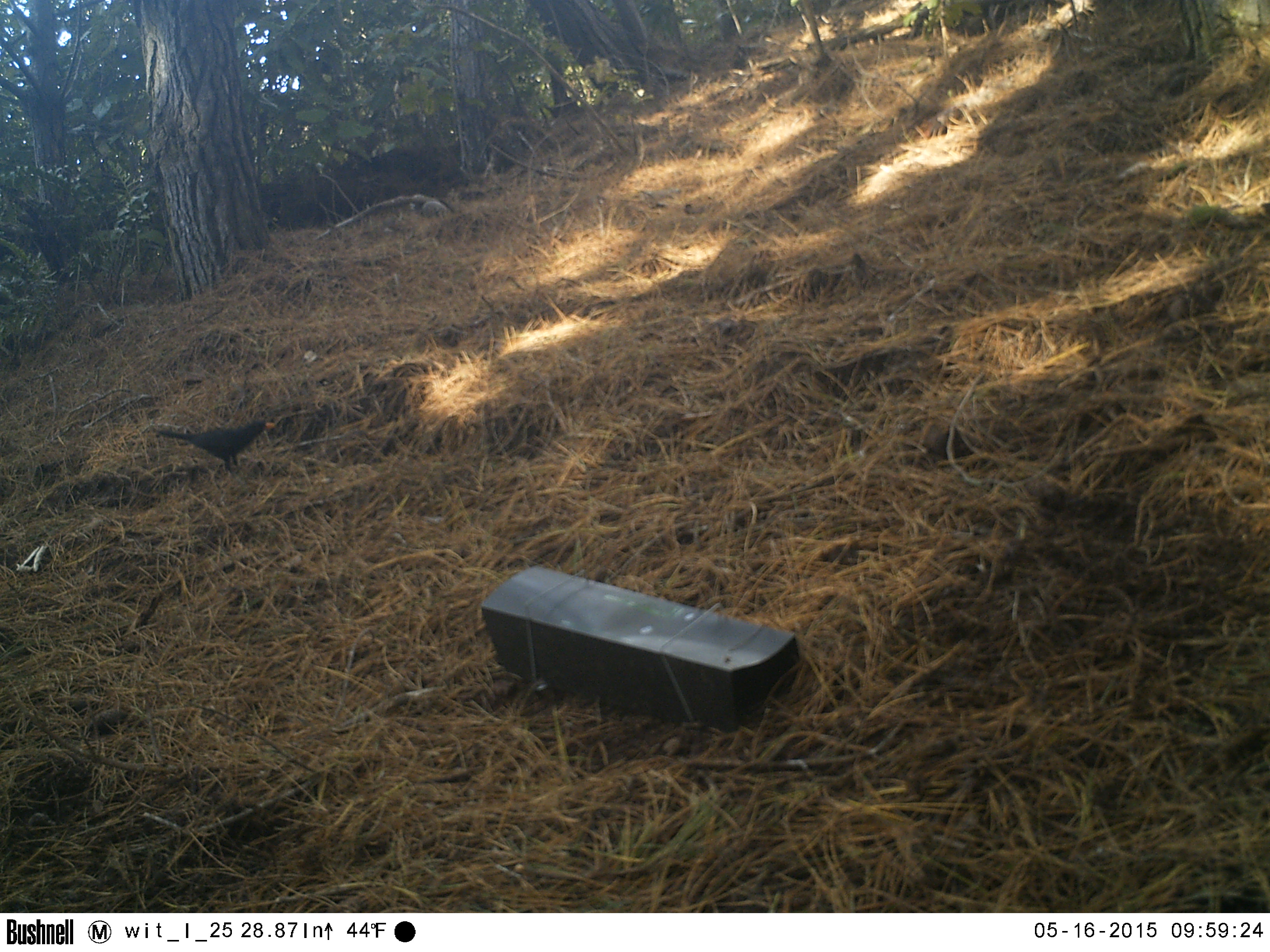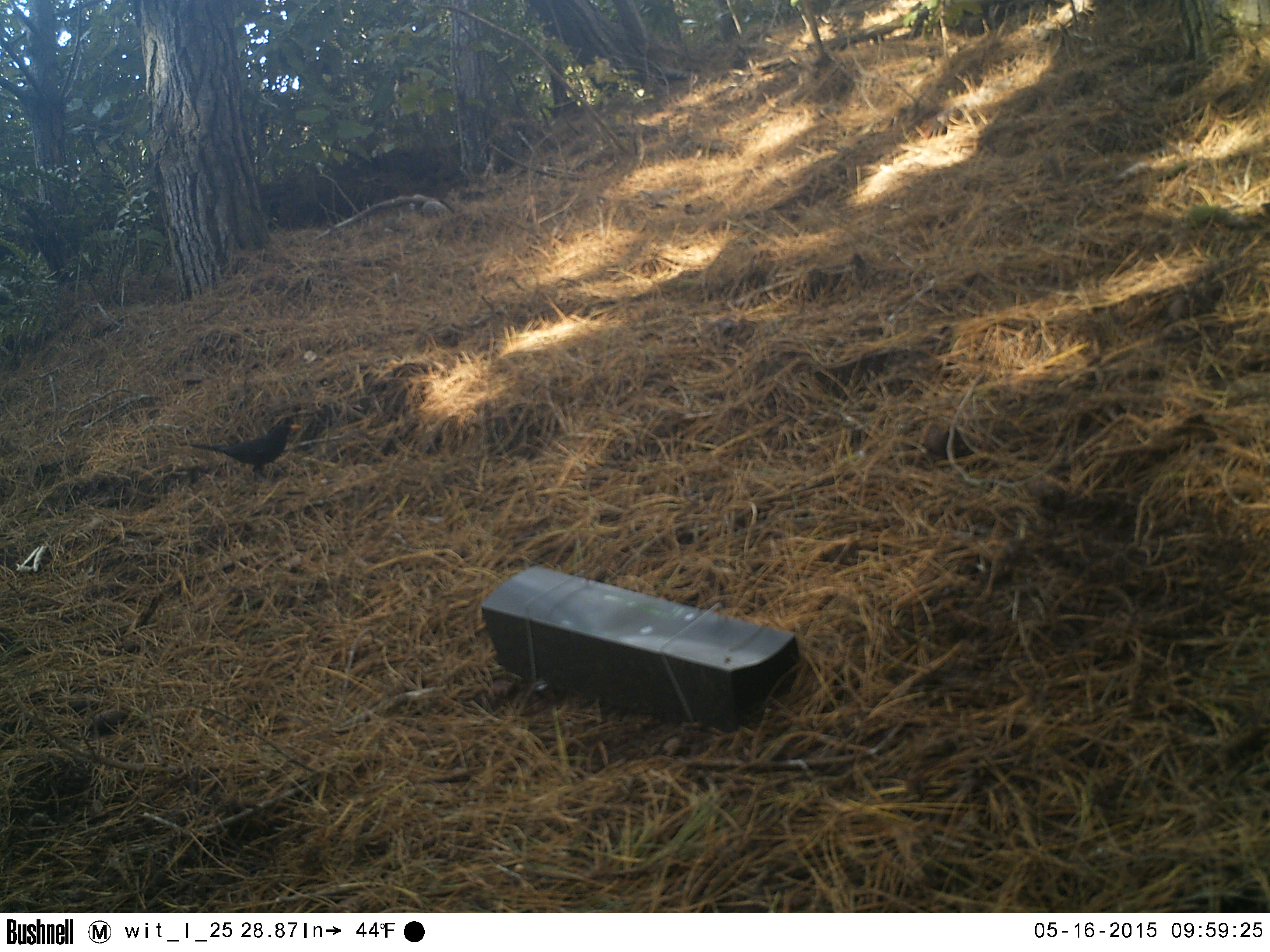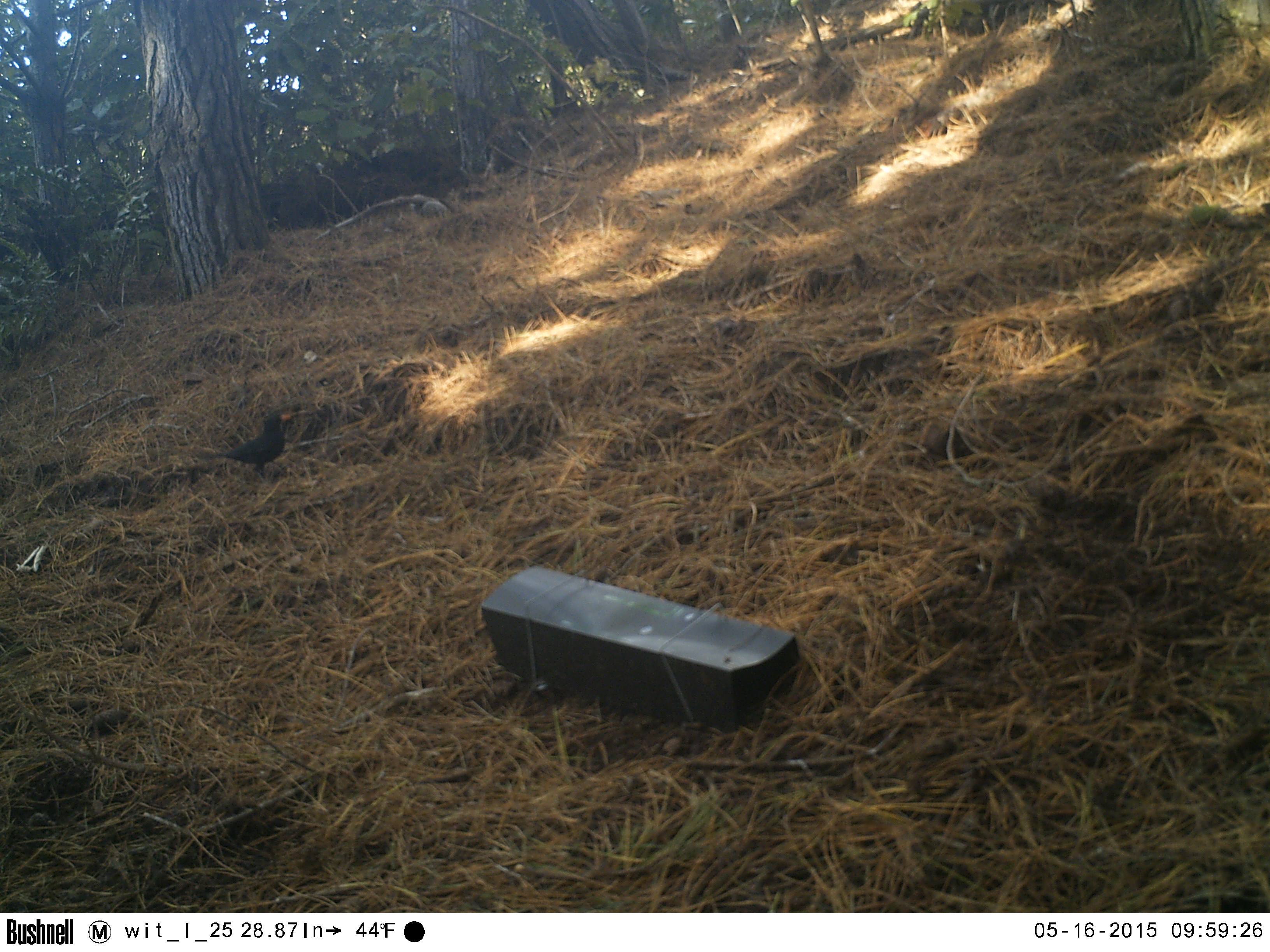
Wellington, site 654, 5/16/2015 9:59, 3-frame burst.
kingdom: Animalia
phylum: Chordata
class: Aves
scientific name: Aves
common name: bird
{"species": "bird (Aves)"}